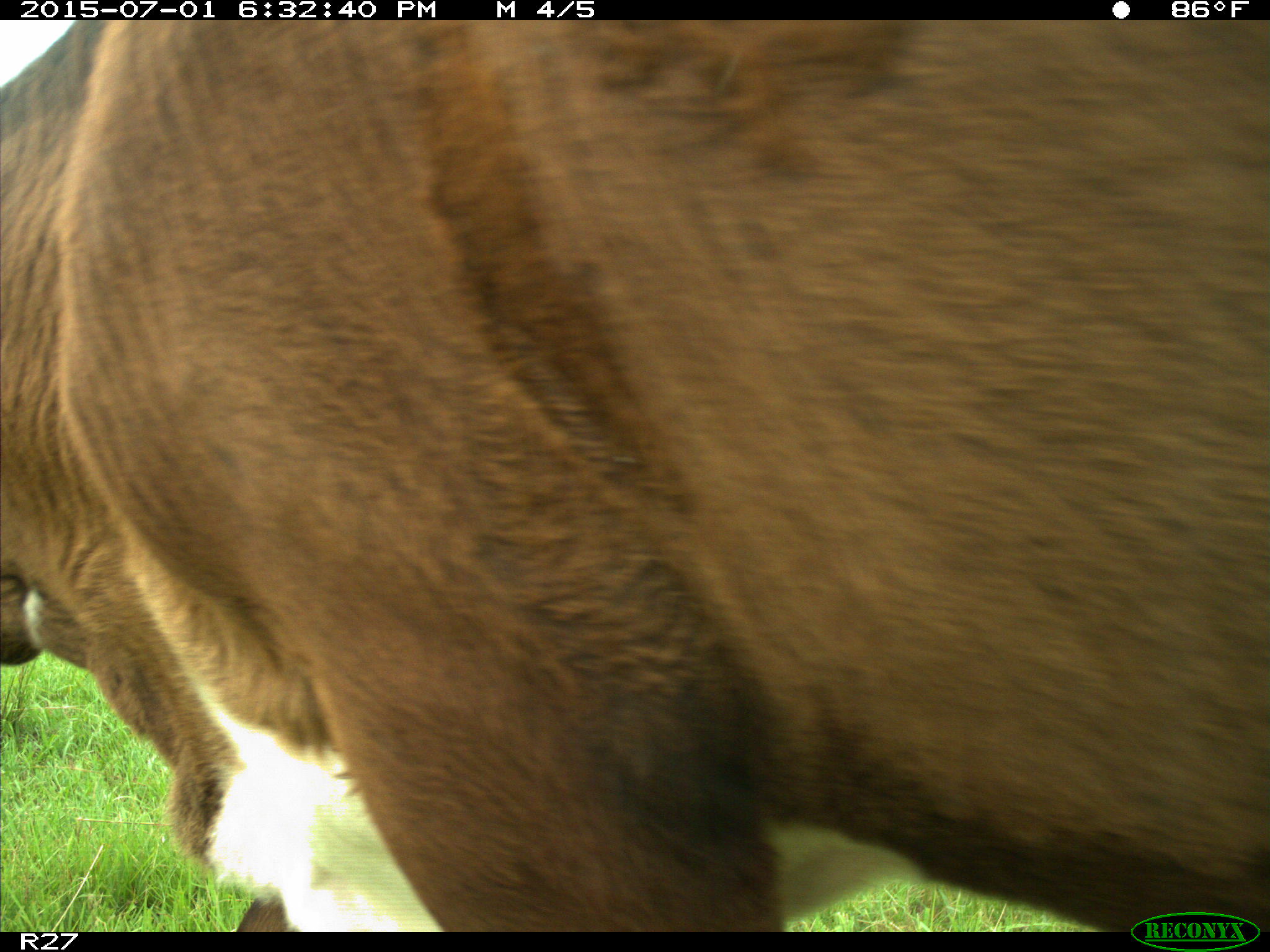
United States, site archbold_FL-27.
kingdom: Animalia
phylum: Chordata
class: Mammalia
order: Artiodactyla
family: Bovidae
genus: Bos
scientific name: Bos taurus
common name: domestic cow